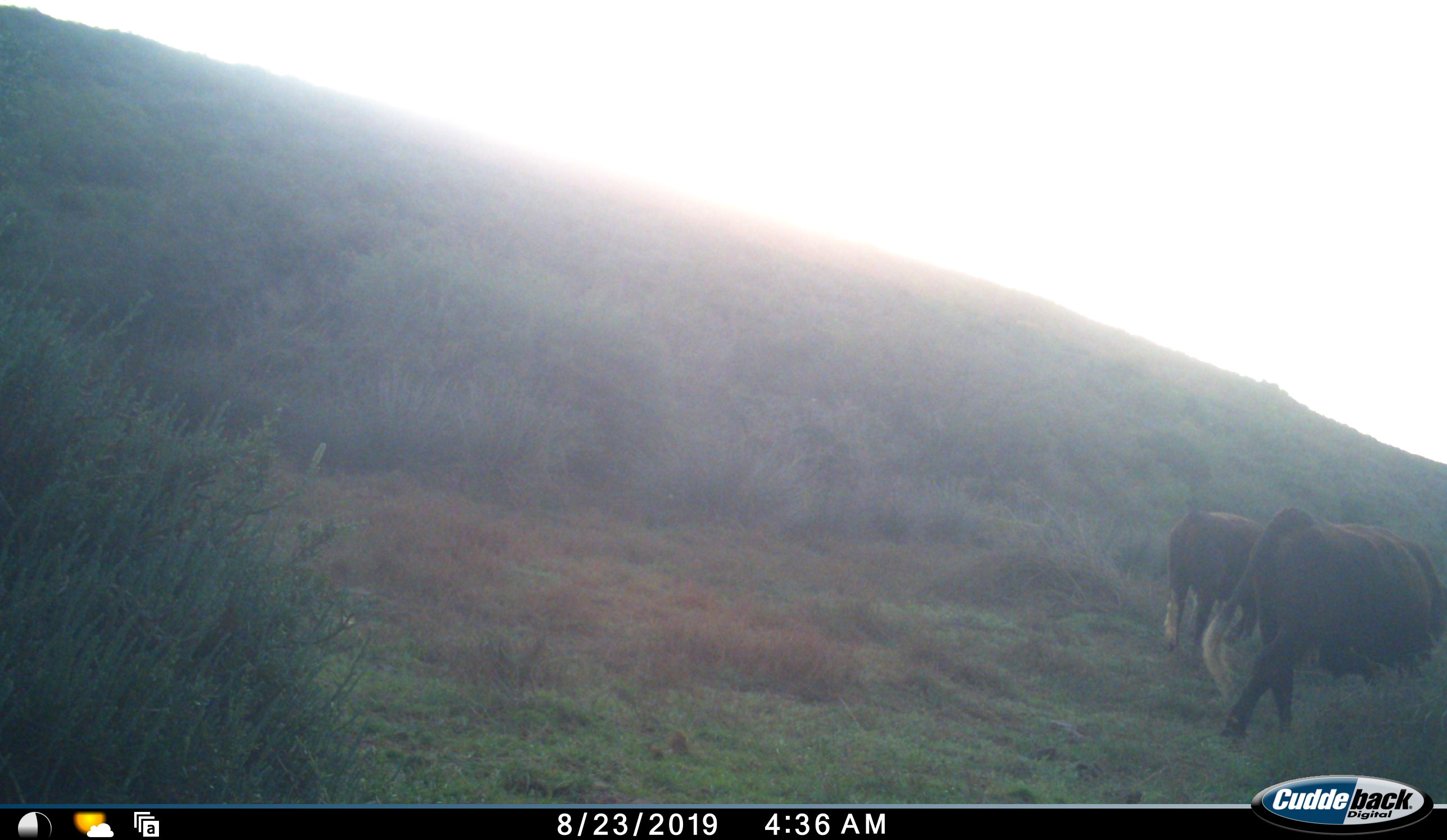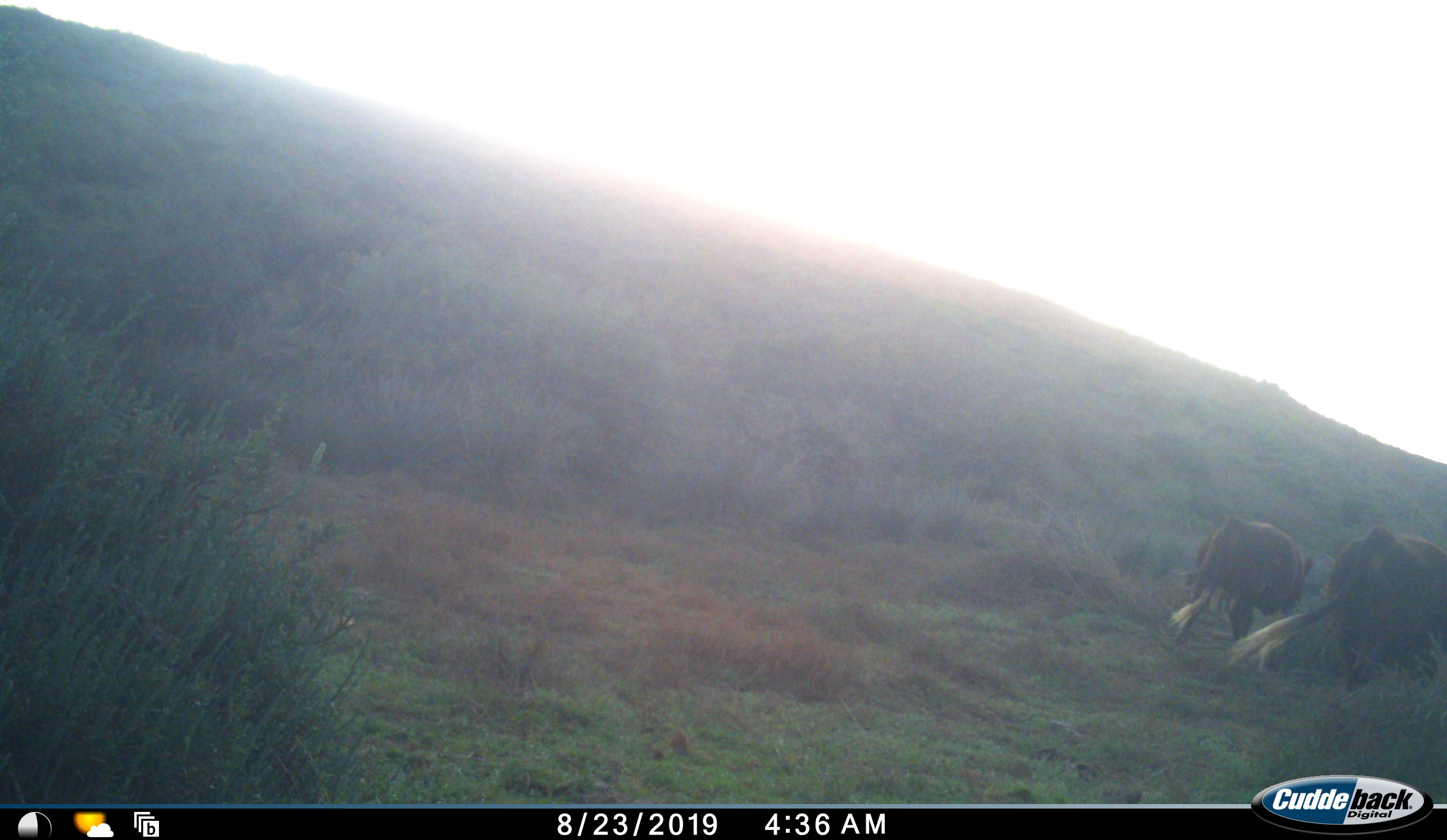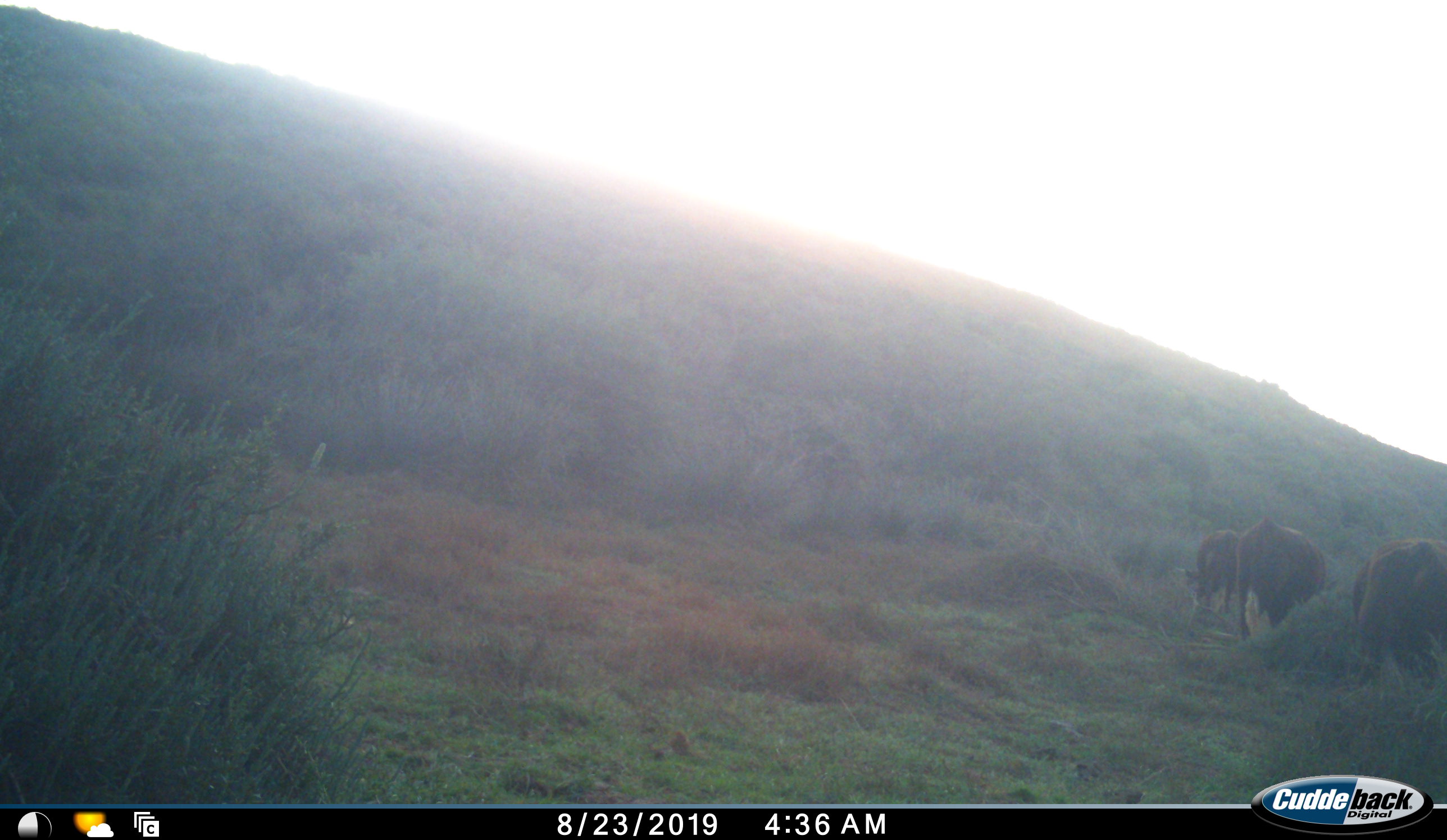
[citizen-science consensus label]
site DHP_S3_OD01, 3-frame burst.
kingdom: Animalia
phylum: Chordata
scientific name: Vertebrata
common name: domestic animal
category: domesticanimal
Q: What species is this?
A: Domesticanimal (domestic animal) (Vertebrata).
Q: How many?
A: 3.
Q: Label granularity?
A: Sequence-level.